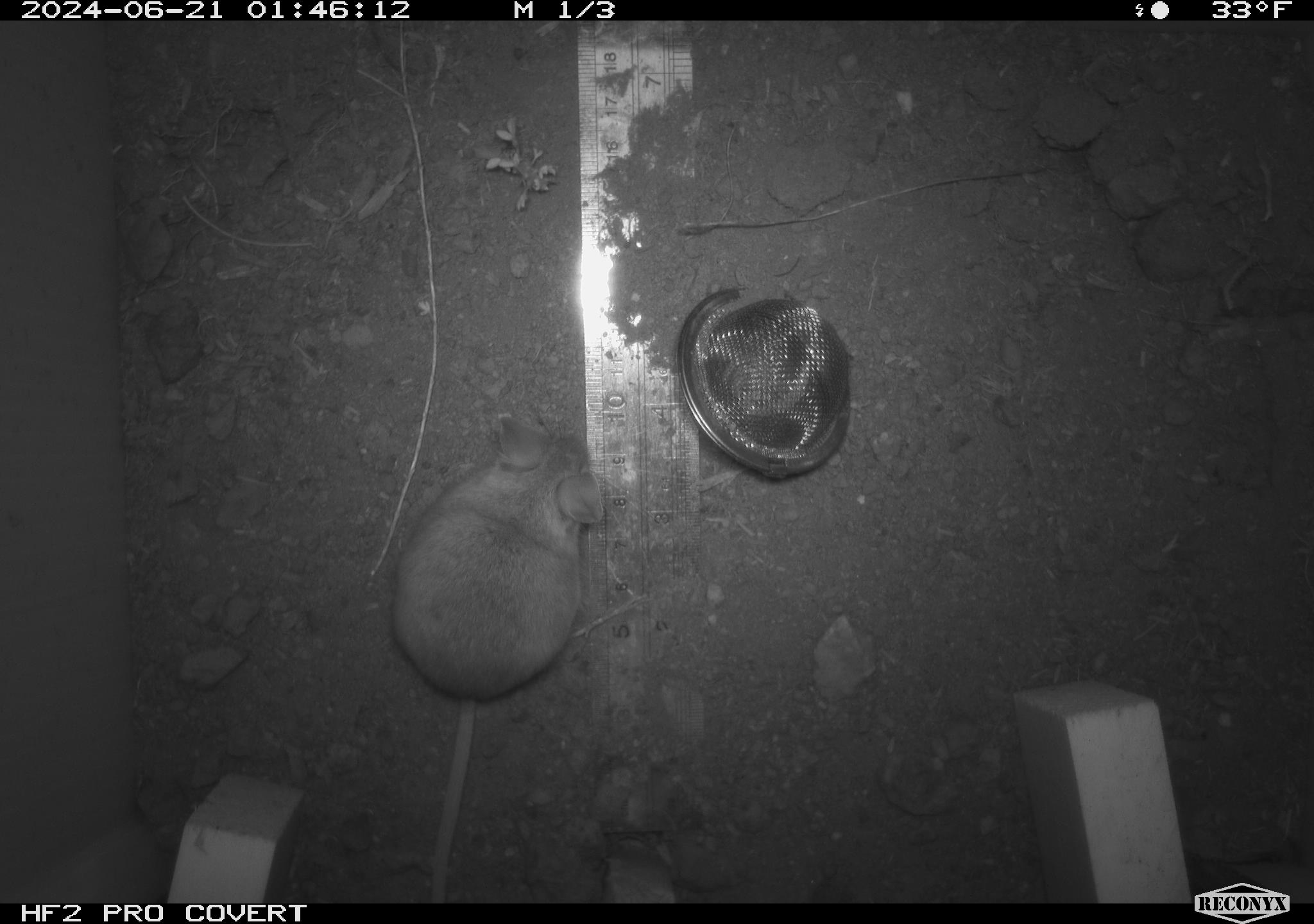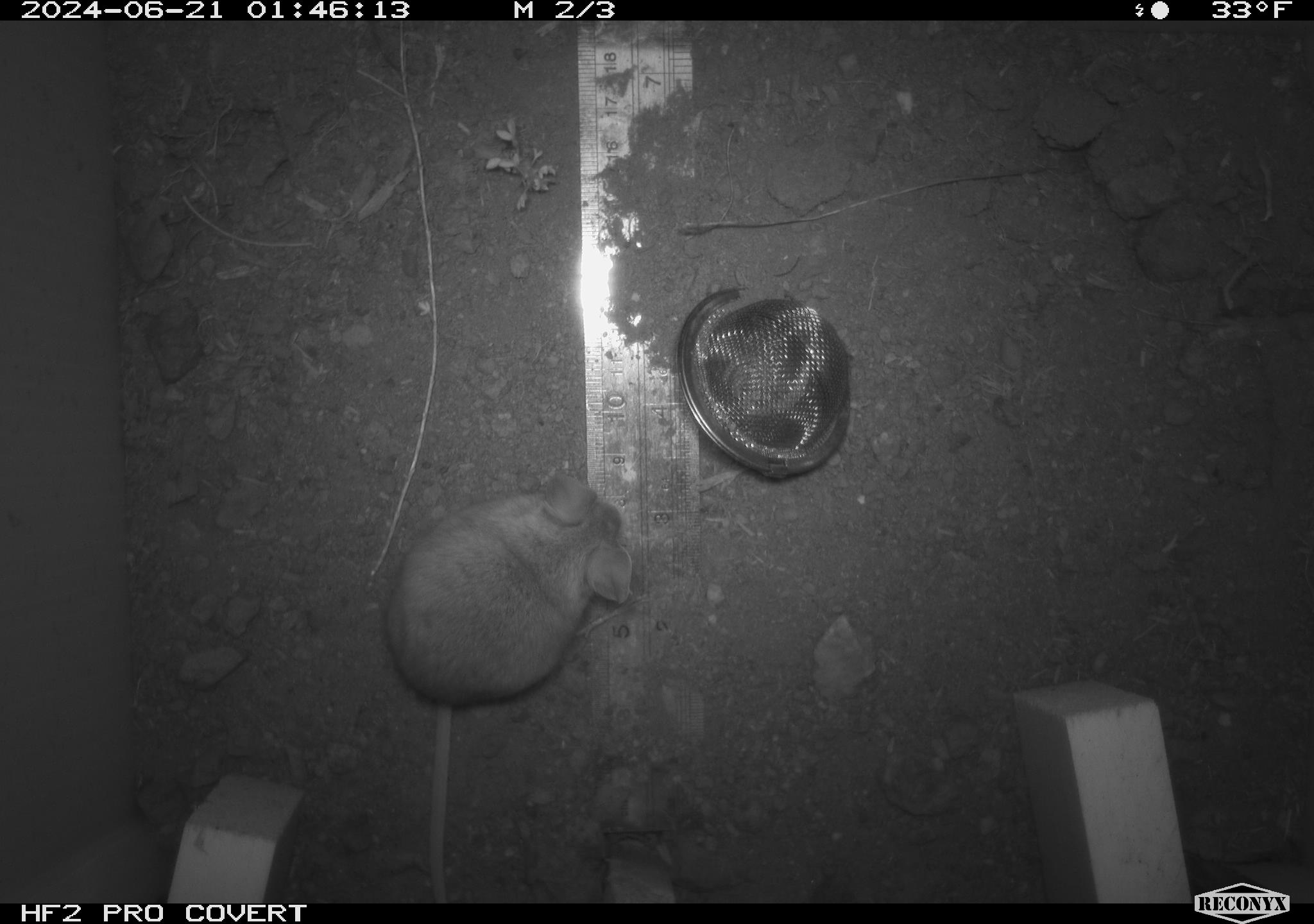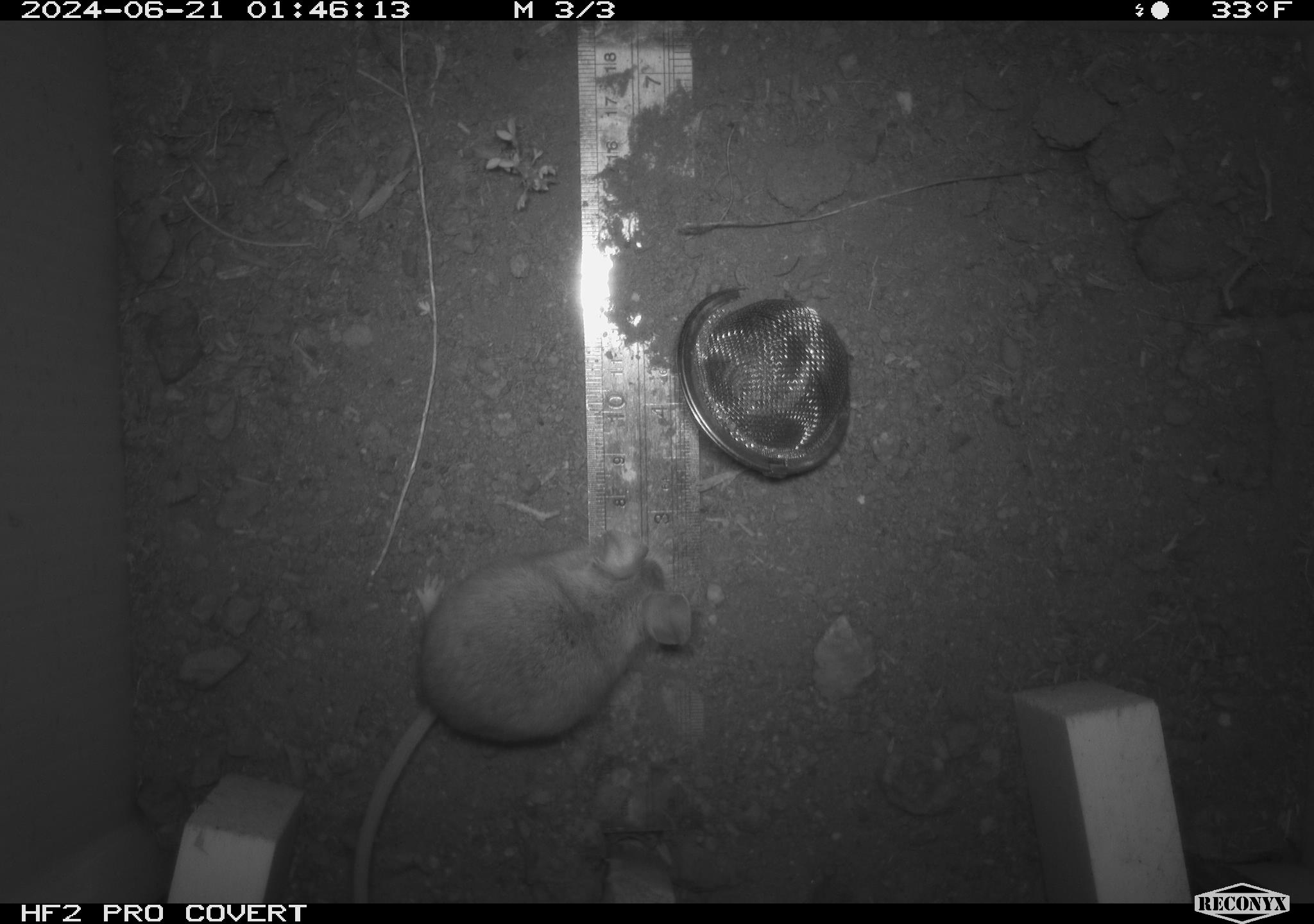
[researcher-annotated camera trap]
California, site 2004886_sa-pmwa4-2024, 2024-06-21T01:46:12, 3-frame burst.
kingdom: Animalia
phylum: Chordata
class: Mammalia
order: Rodentia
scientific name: Rodentia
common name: mouse species